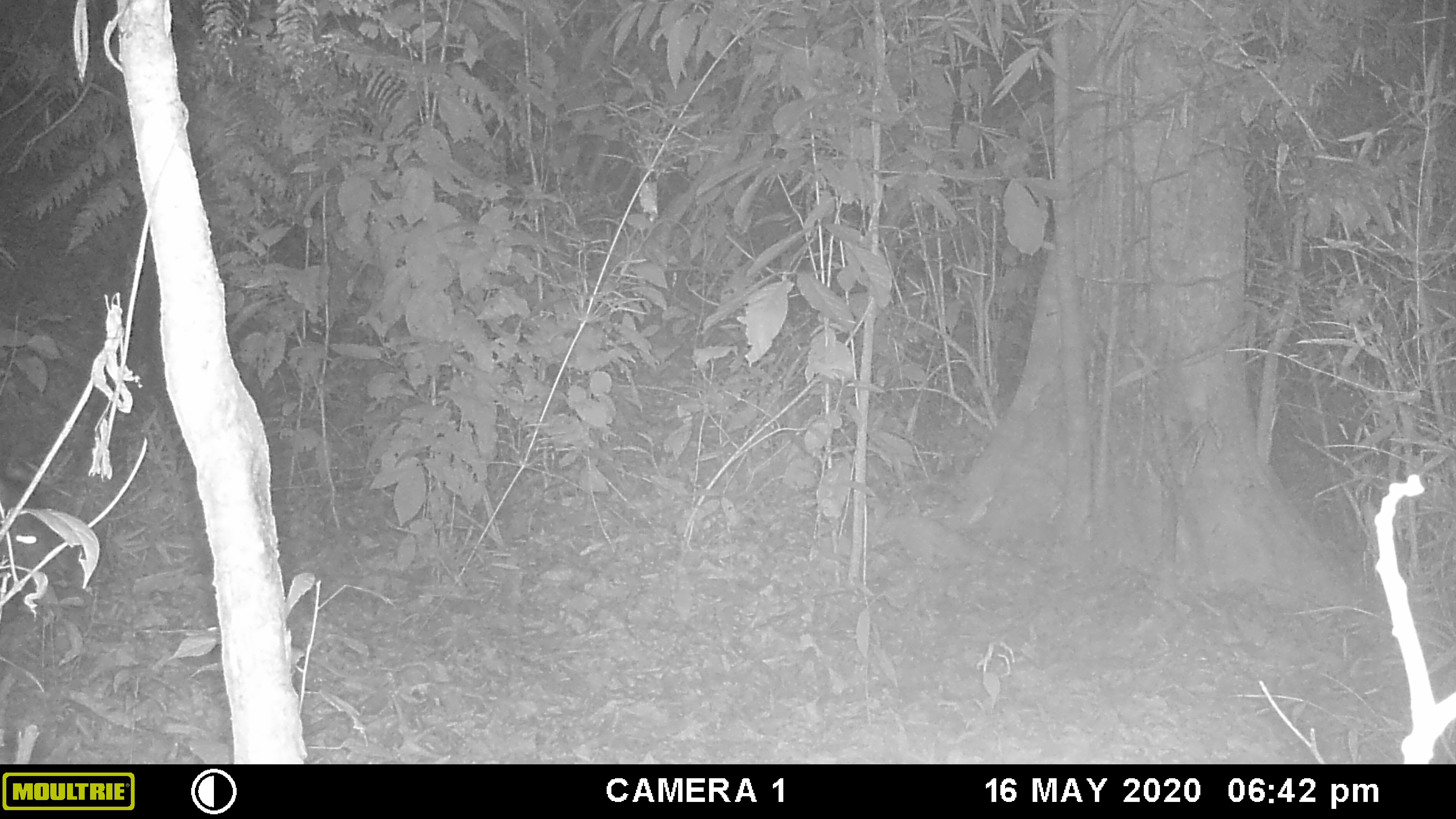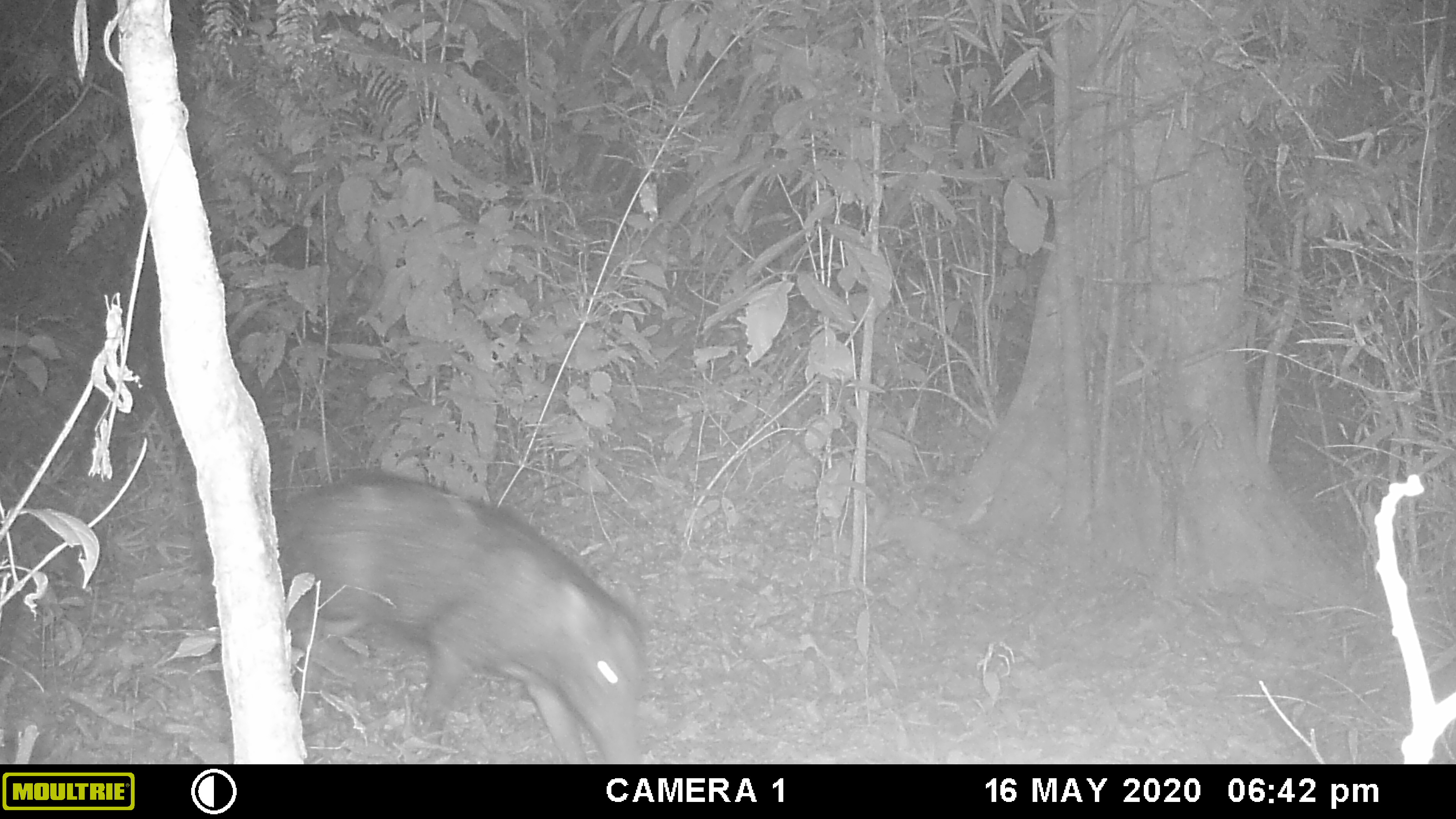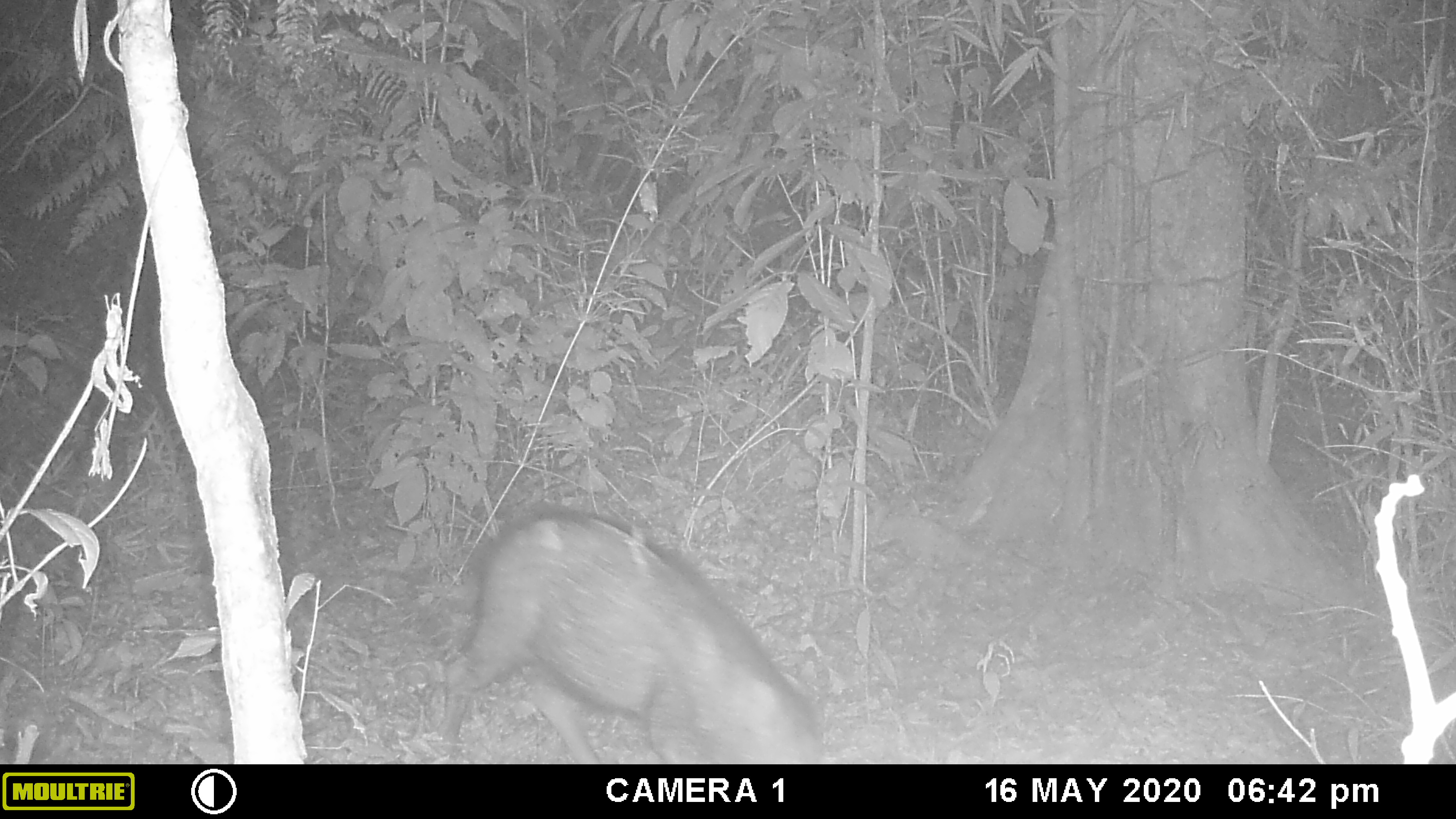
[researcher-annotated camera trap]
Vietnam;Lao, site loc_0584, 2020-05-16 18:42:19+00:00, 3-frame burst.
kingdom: Animalia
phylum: Chordata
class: Mammalia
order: Artiodactyla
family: Suidae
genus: Sus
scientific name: Sus scrofa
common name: eurasian wild pig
Eurasian wild pig (Sus scrofa). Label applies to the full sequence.